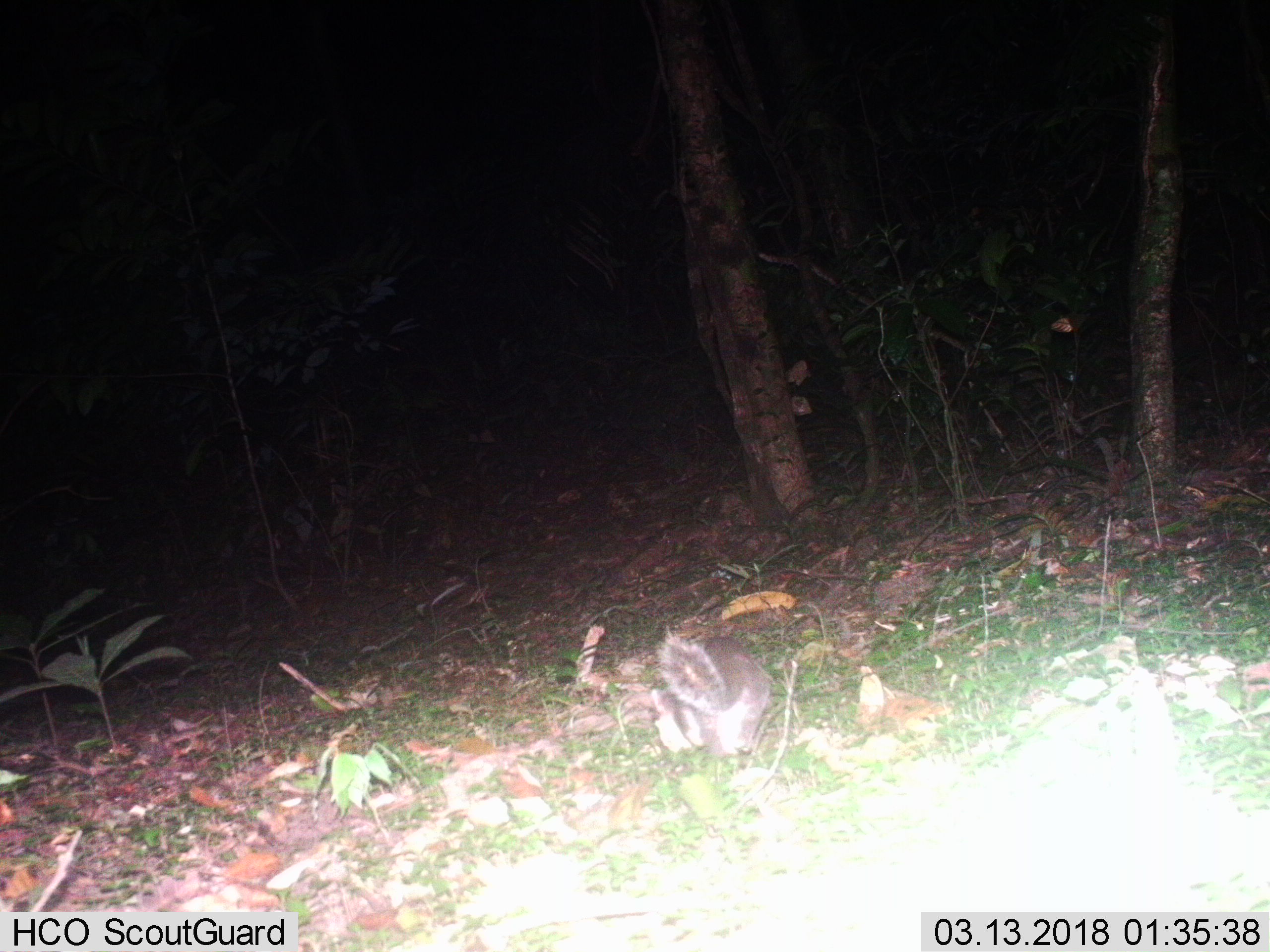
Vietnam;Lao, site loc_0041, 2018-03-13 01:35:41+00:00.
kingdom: Animalia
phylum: Chordata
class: Mammalia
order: Carnivora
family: Mustelidae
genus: Melogale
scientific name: Melogale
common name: ferret badger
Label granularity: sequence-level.